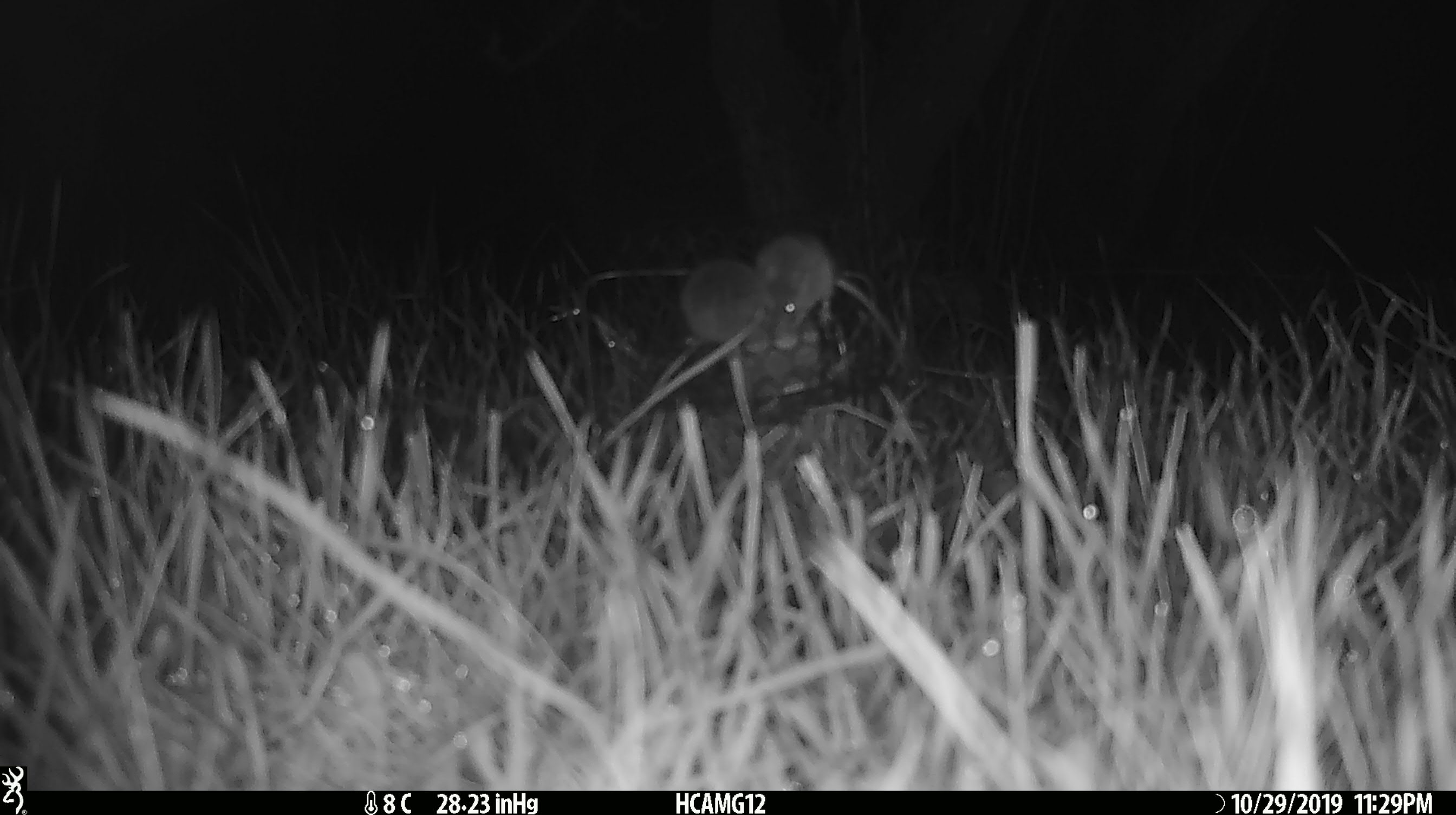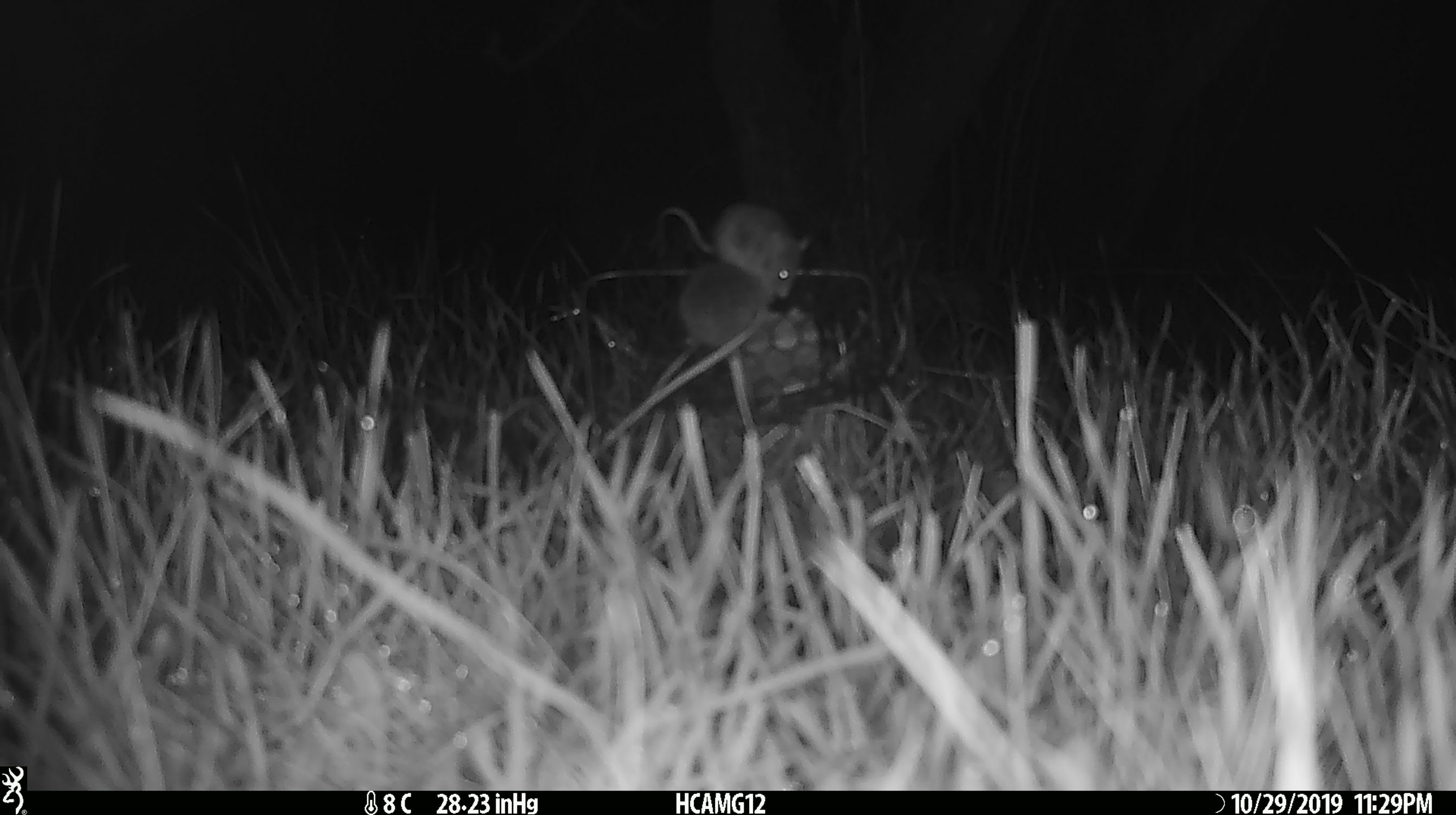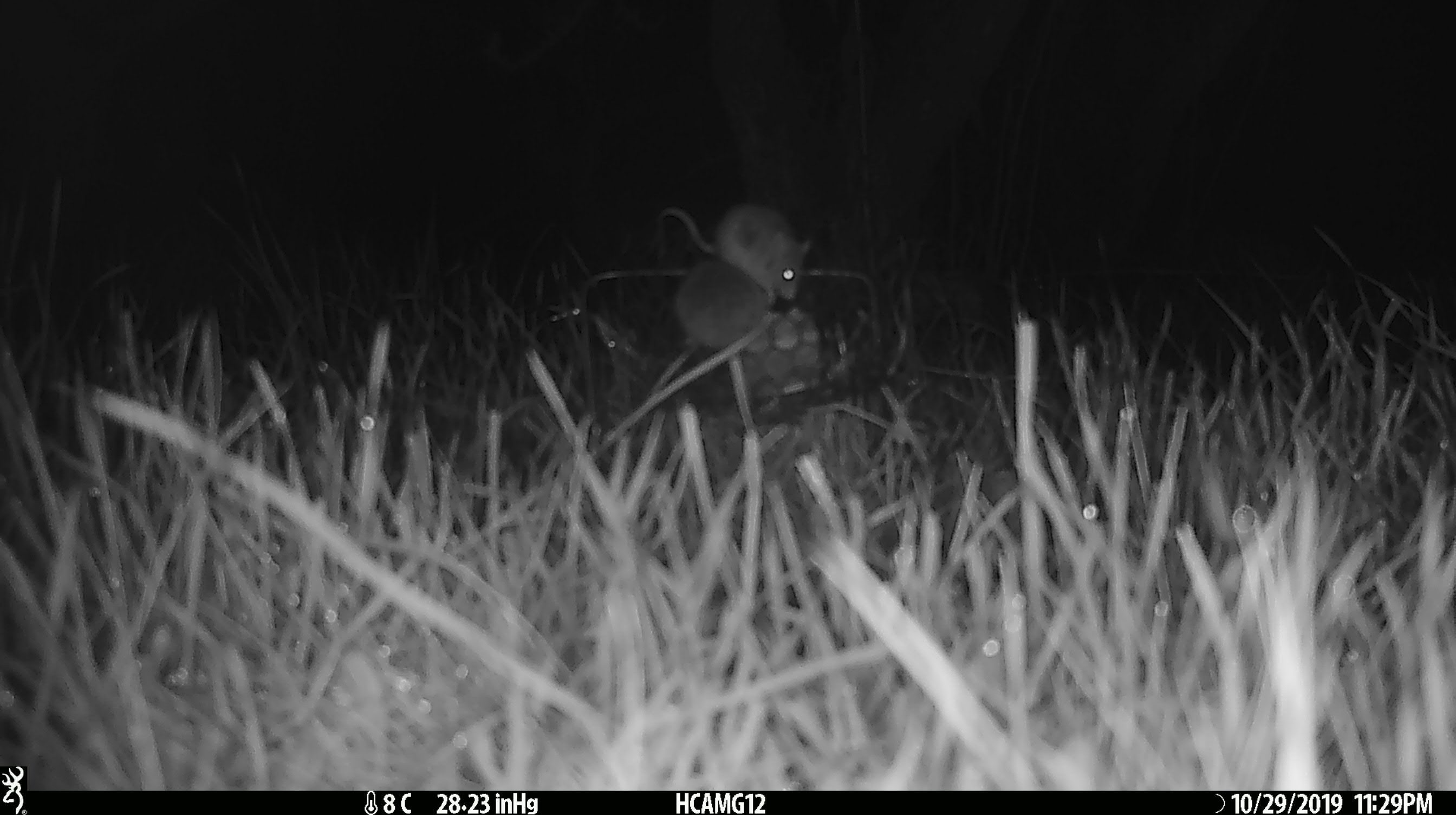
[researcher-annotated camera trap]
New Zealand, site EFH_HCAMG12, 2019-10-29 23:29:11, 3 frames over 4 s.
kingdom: Animalia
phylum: Chordata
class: Mammalia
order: Rodentia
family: Muridae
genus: Mus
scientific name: Mus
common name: mouse